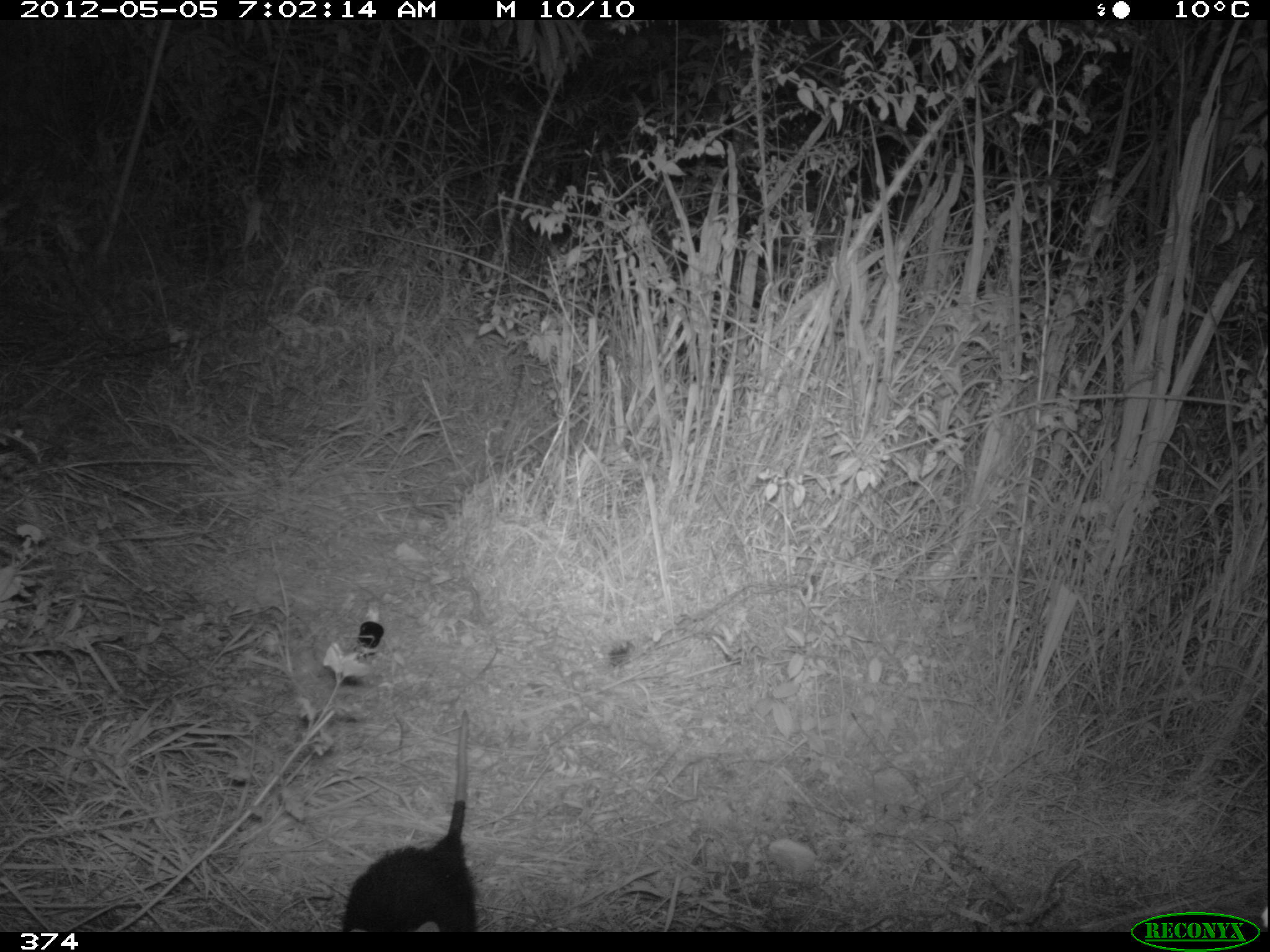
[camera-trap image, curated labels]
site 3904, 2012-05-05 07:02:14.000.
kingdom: Animalia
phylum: Chordata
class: Mammalia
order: Didelphimorphia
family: Didelphidae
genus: Didelphis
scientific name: Didelphis pernigra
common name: andean white-eared opossum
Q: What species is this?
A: Didelphis pernigra (andean white-eared opossum).